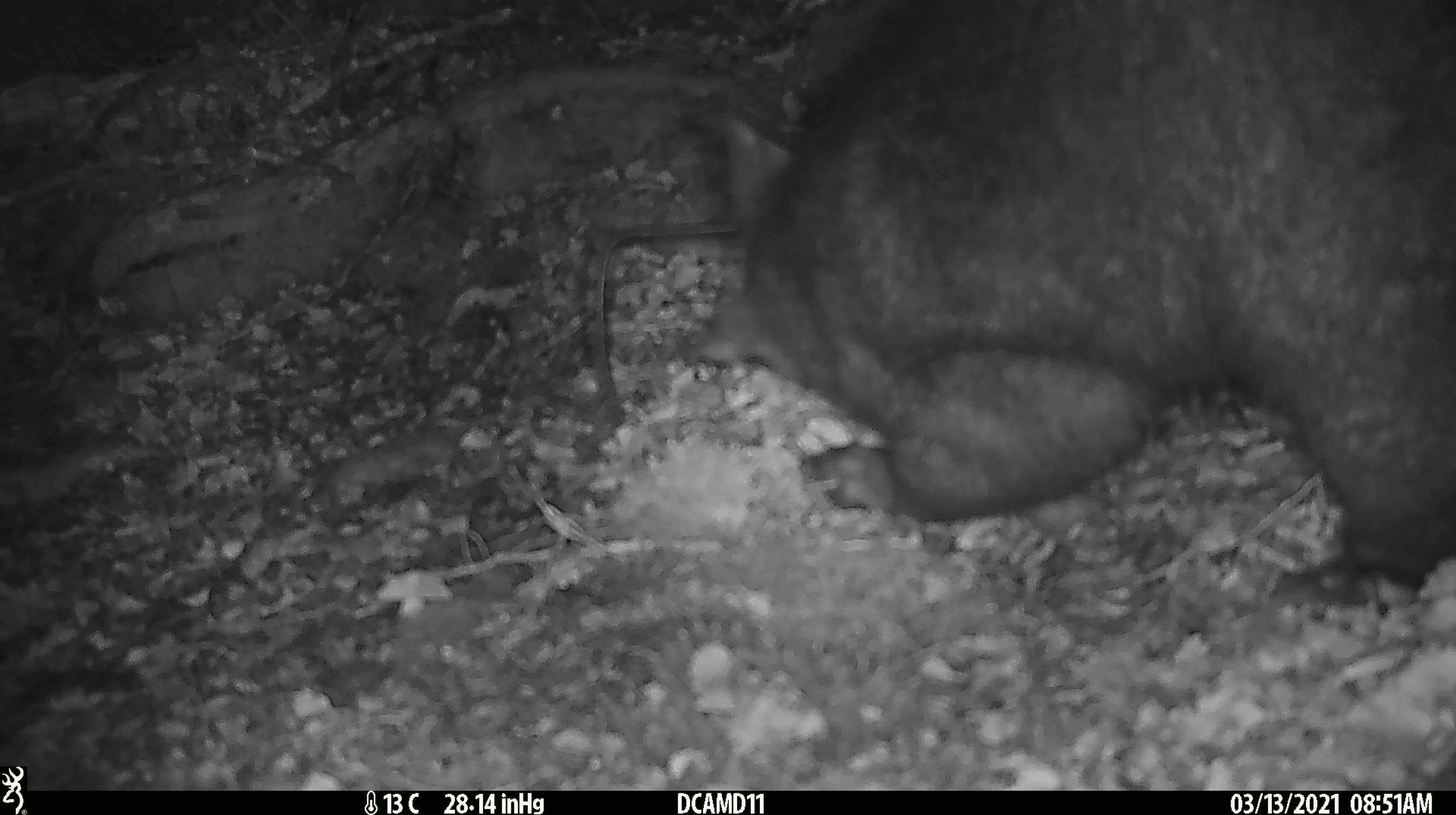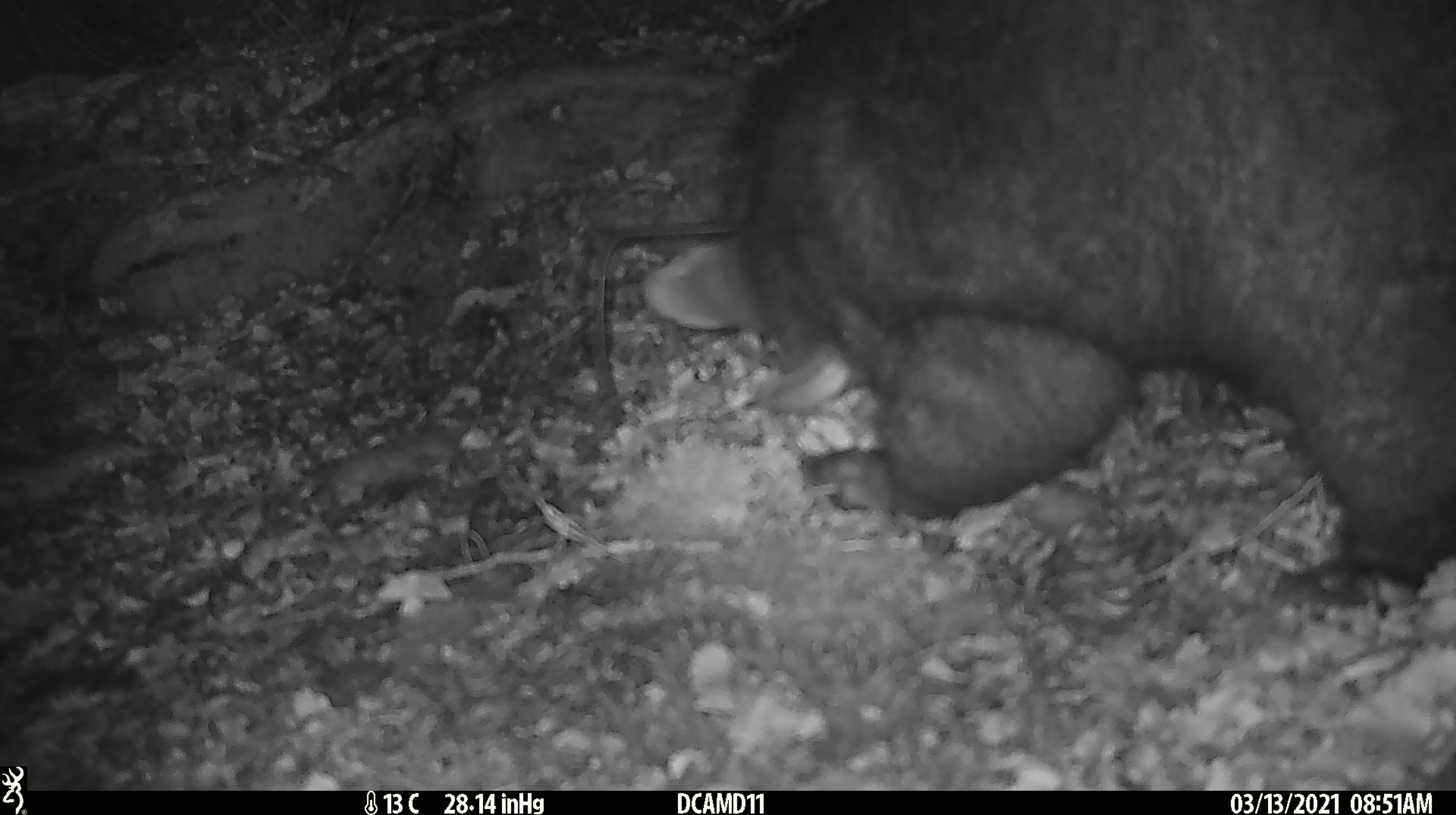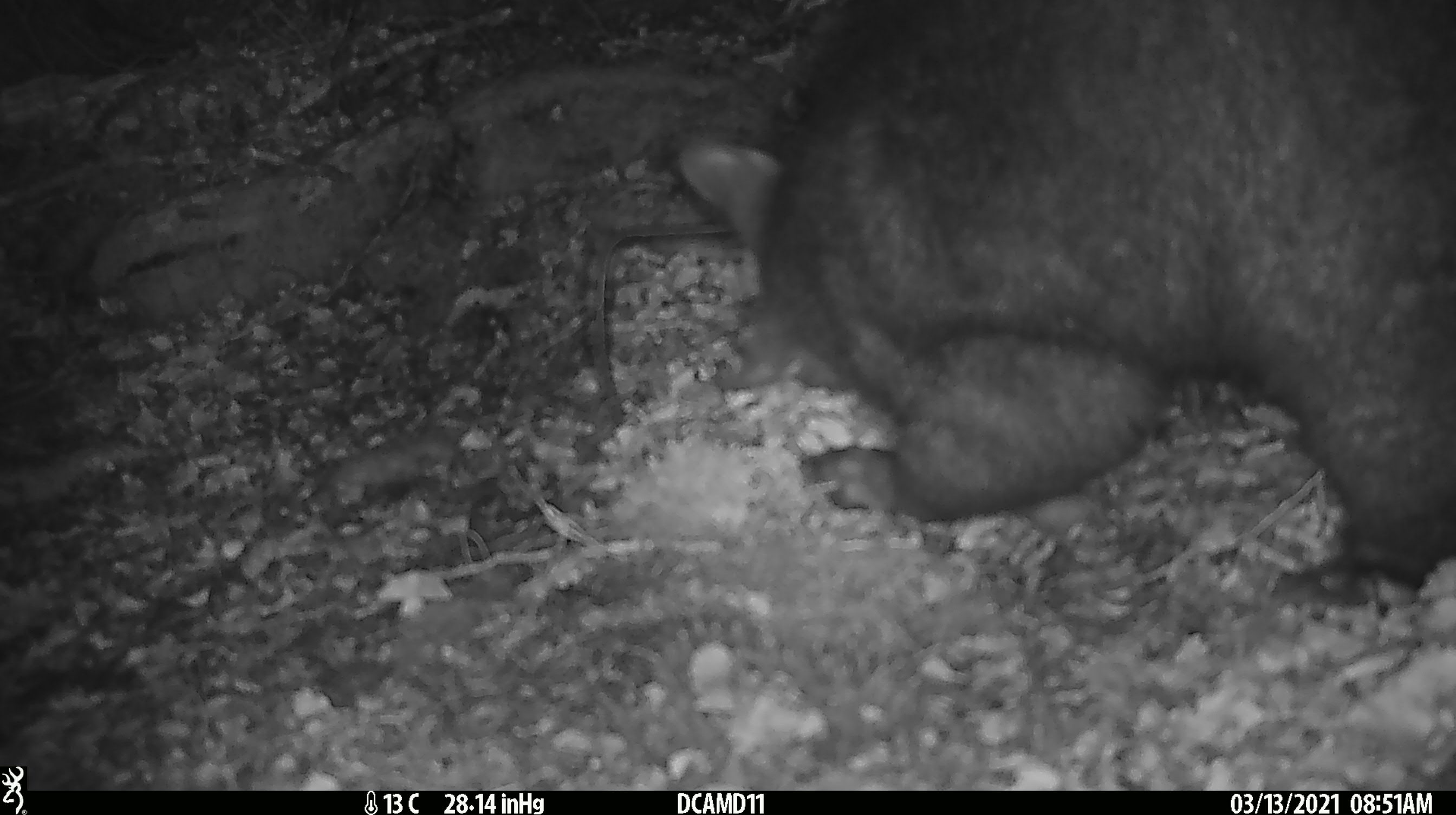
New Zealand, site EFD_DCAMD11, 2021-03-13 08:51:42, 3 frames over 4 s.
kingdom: Animalia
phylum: Chordata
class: Mammalia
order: Diprotodontia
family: Phalangeridae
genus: Trichosurus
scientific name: Trichosurus vulpecula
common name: common brushtail possum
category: possum